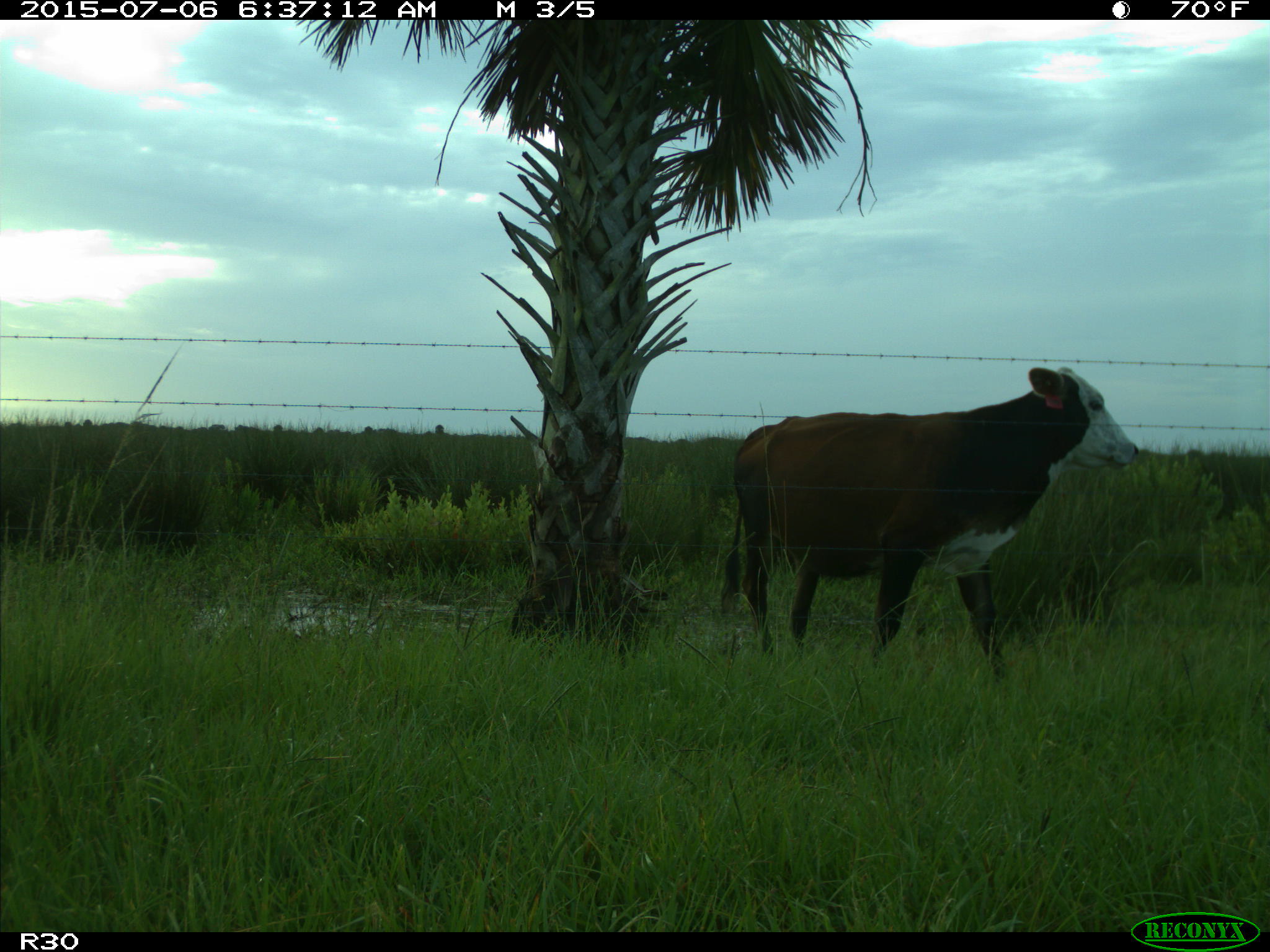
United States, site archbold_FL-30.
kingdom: Animalia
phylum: Chordata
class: Mammalia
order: Artiodactyla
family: Bovidae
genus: Bos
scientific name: Bos taurus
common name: domestic cow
Bos taurus (domestic cow).